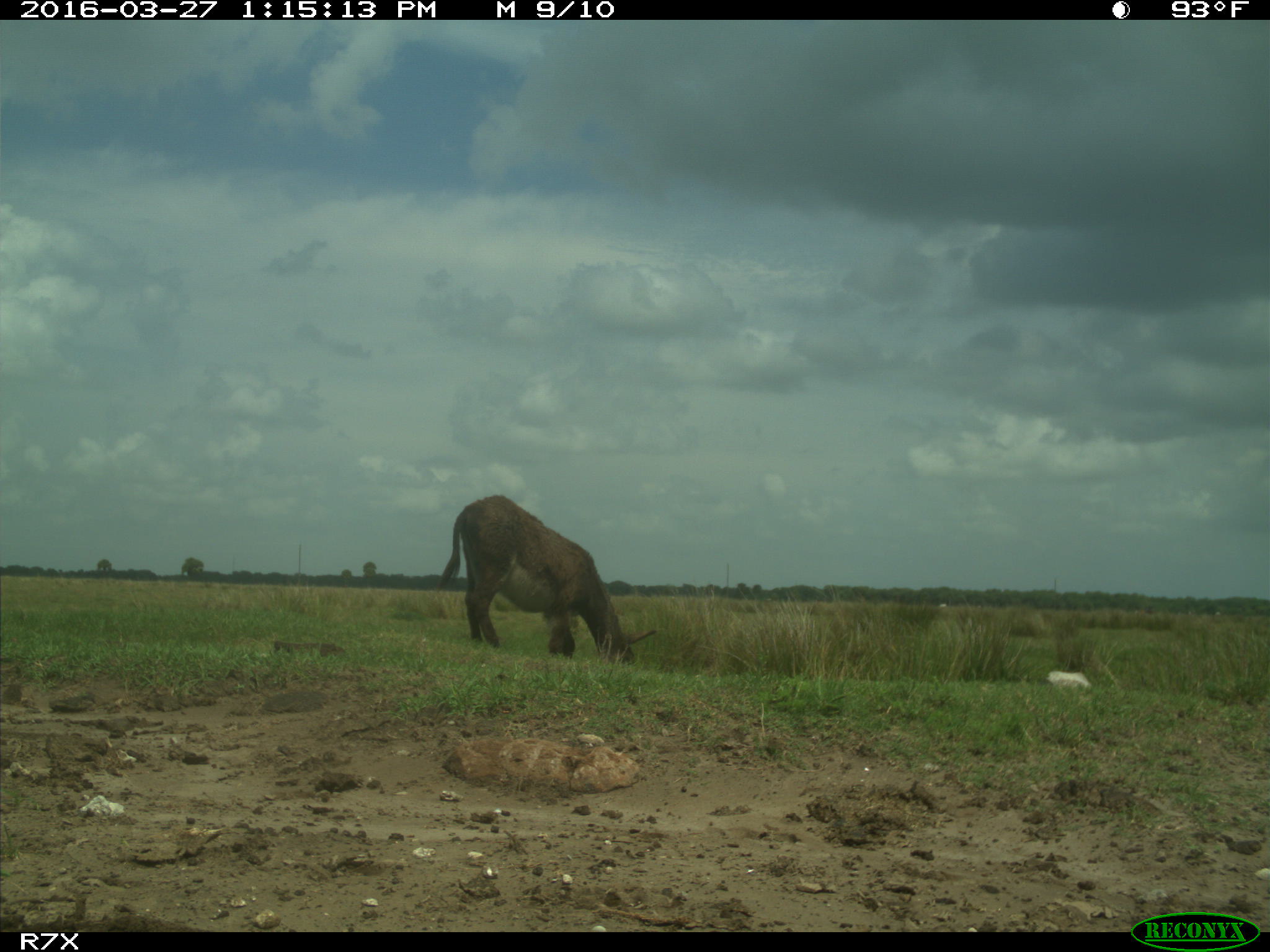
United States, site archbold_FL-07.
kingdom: Animalia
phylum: Chordata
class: Mammalia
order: Artiodactyla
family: Bovidae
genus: Bos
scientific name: Bos taurus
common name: domestic cow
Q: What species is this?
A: Bos taurus (domestic cow).